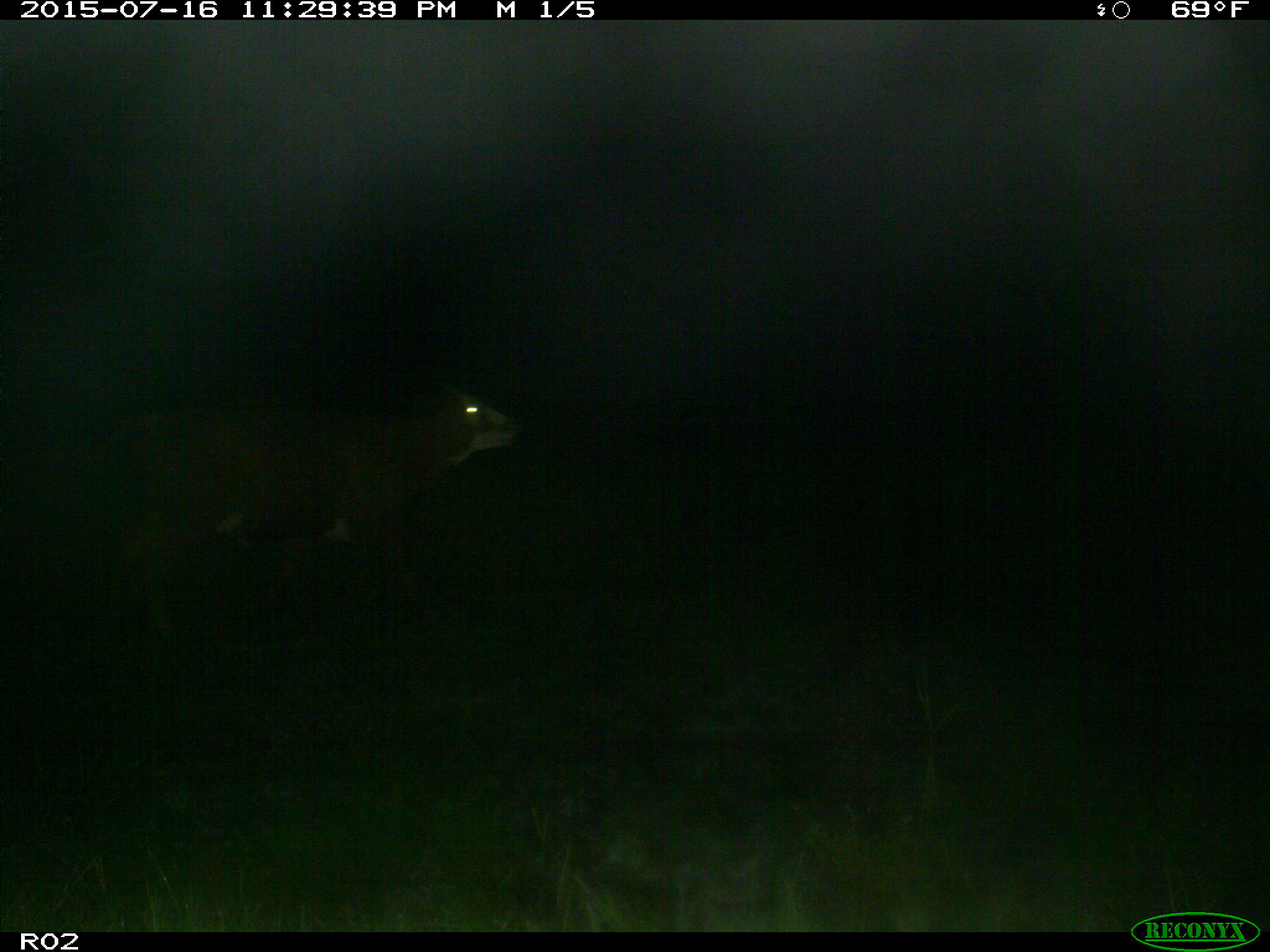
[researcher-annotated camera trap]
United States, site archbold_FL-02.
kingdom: Animalia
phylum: Chordata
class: Mammalia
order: Artiodactyla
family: Bovidae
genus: Bos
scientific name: Bos taurus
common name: domestic cow